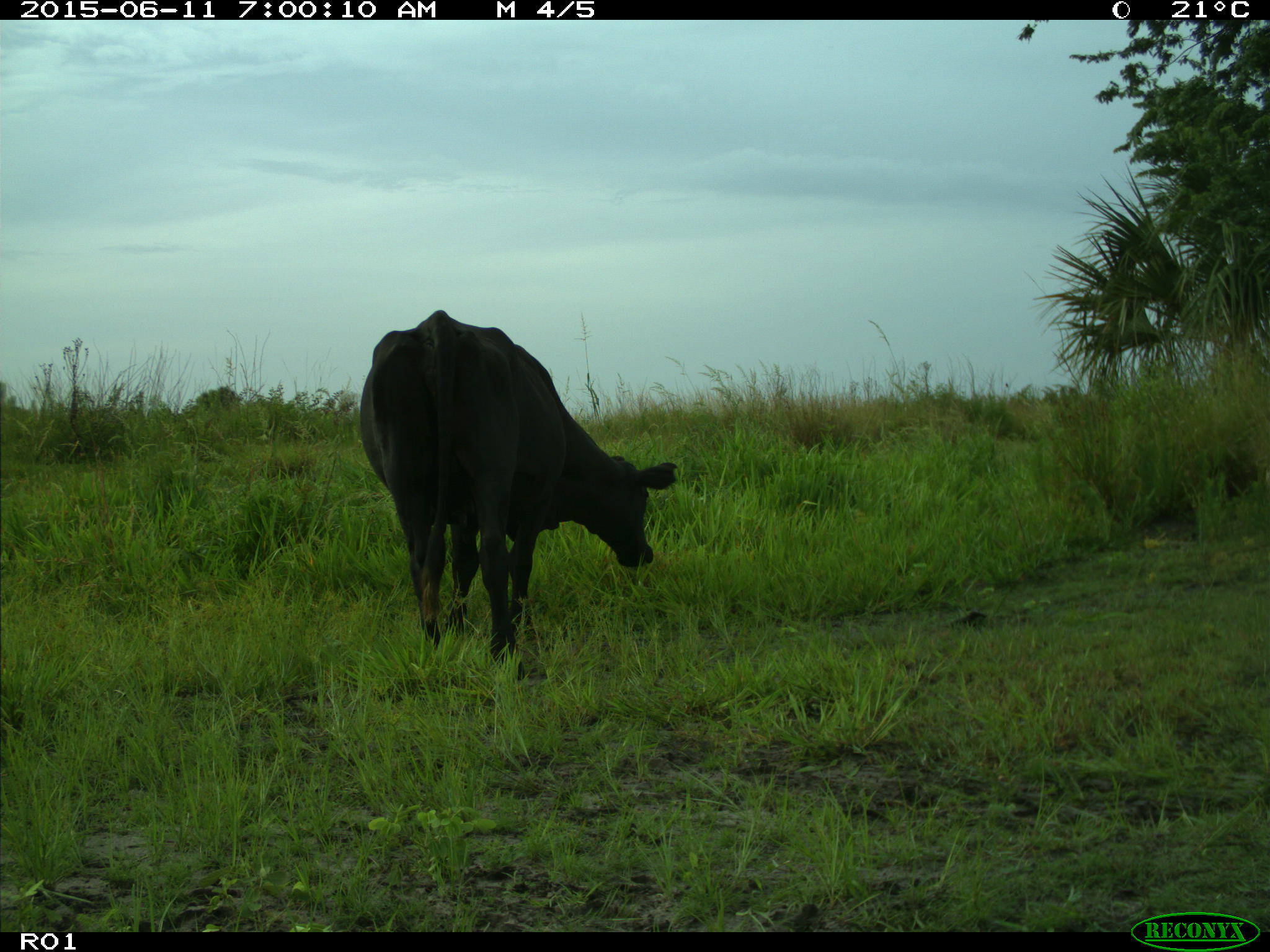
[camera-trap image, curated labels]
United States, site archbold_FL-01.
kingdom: Animalia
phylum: Chordata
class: Mammalia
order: Artiodactyla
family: Bovidae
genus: Bos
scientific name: Bos taurus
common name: domestic cow